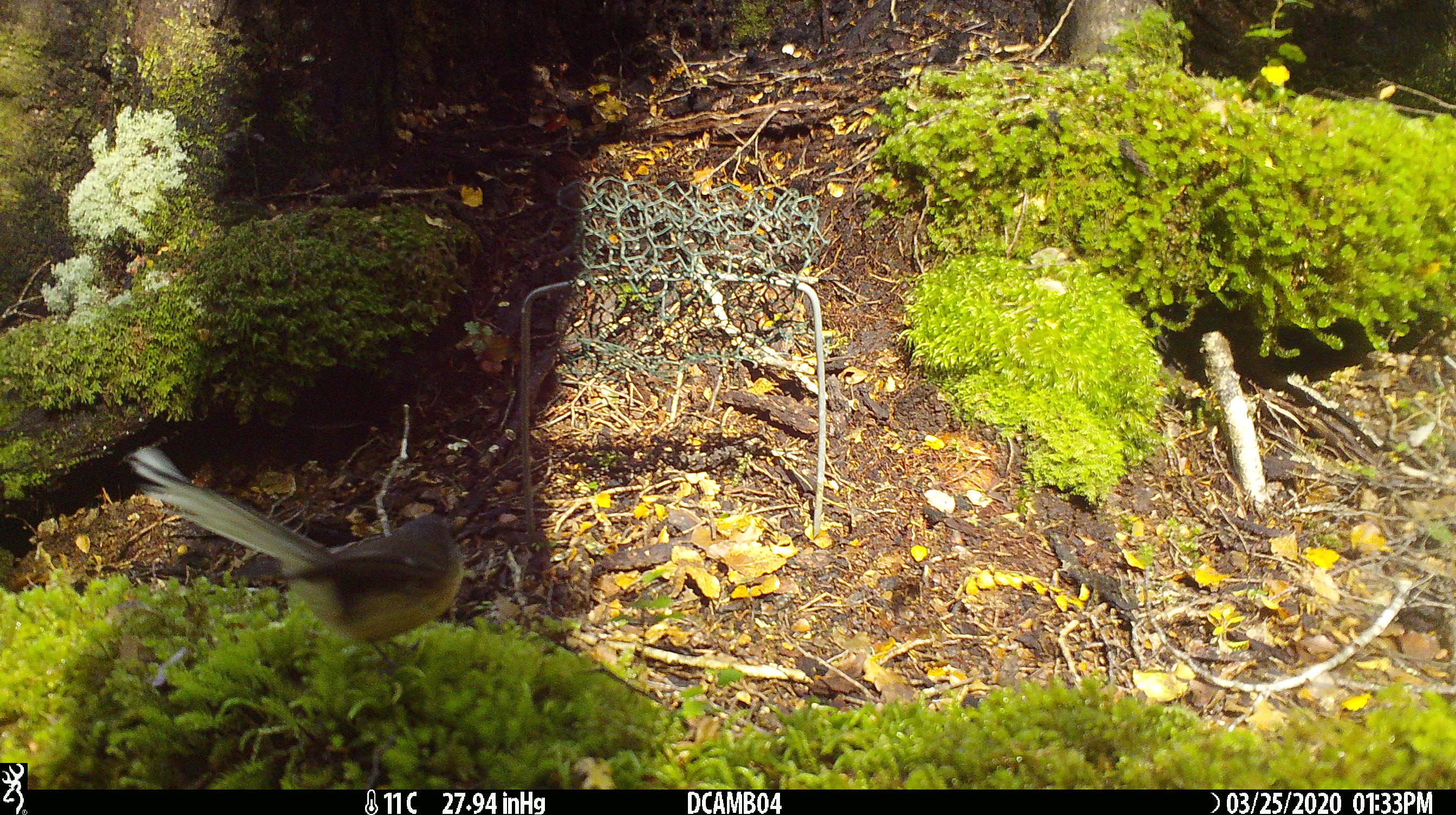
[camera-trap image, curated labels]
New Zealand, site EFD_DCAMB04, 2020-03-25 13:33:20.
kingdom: Animalia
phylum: Chordata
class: Aves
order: Passeriformes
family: Rhipiduridae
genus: Rhipidura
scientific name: Rhipidura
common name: fantails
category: fantail